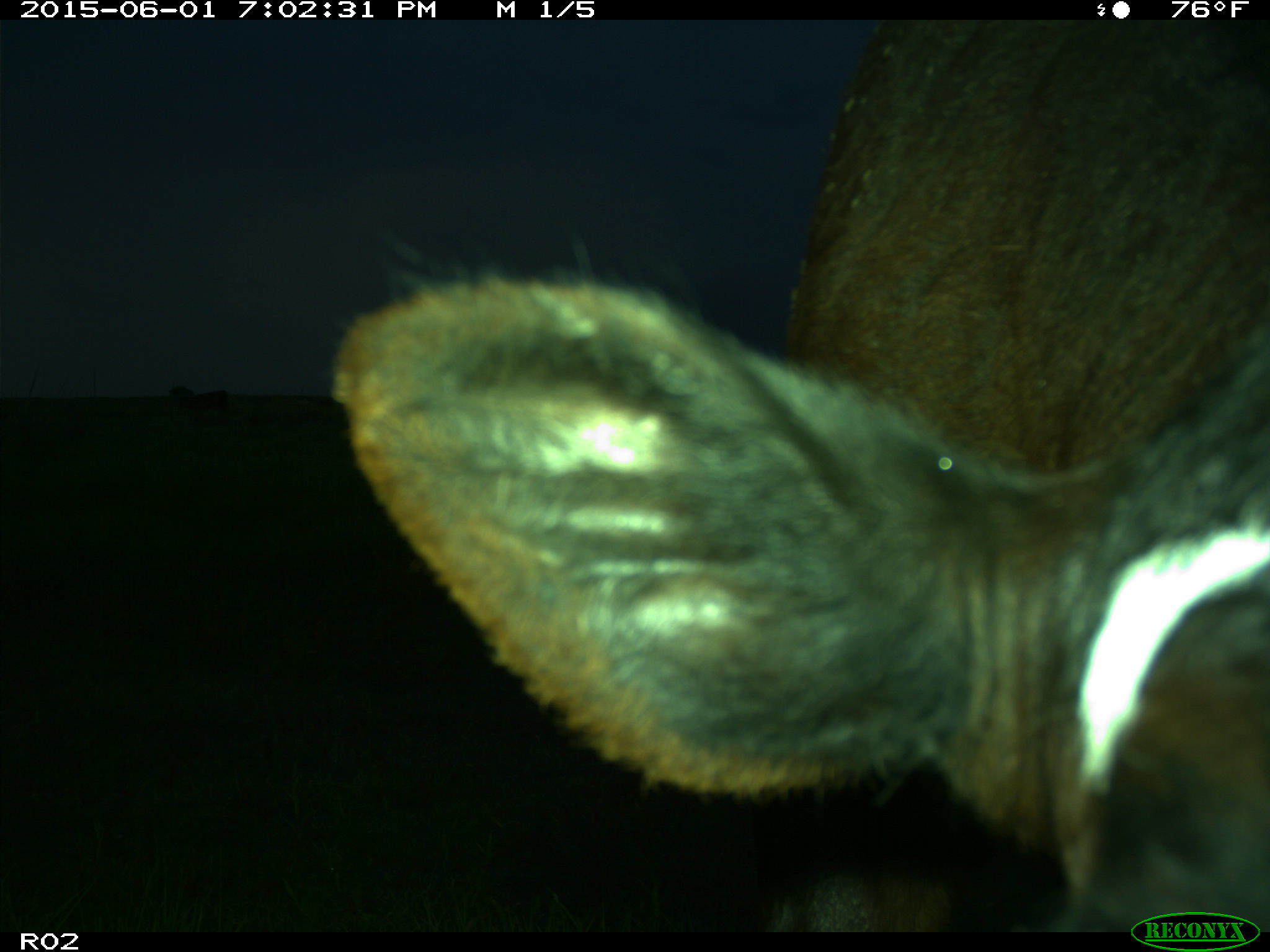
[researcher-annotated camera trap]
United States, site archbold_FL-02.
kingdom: Animalia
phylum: Chordata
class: Mammalia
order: Artiodactyla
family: Bovidae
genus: Bos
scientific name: Bos taurus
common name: domestic cow